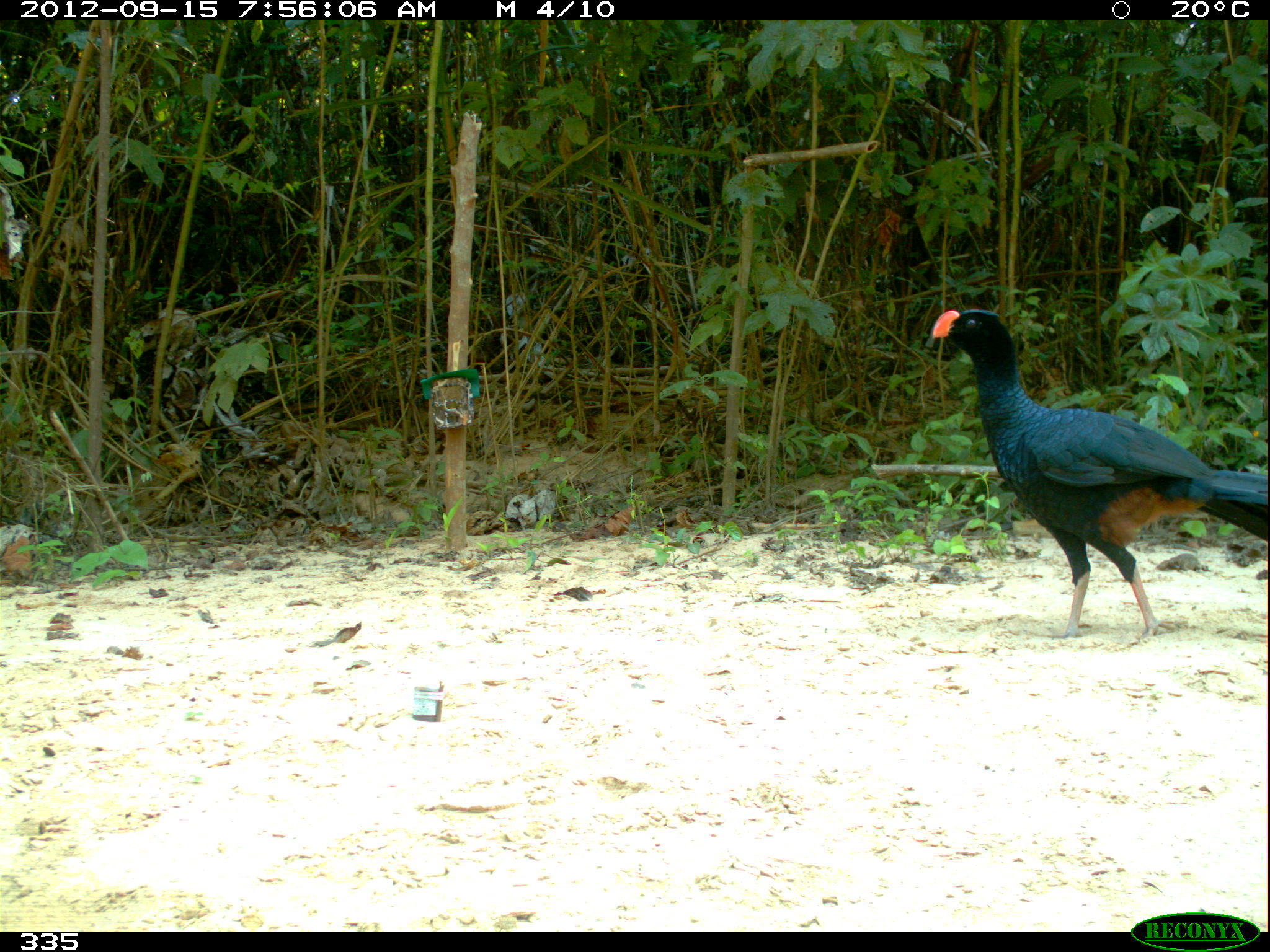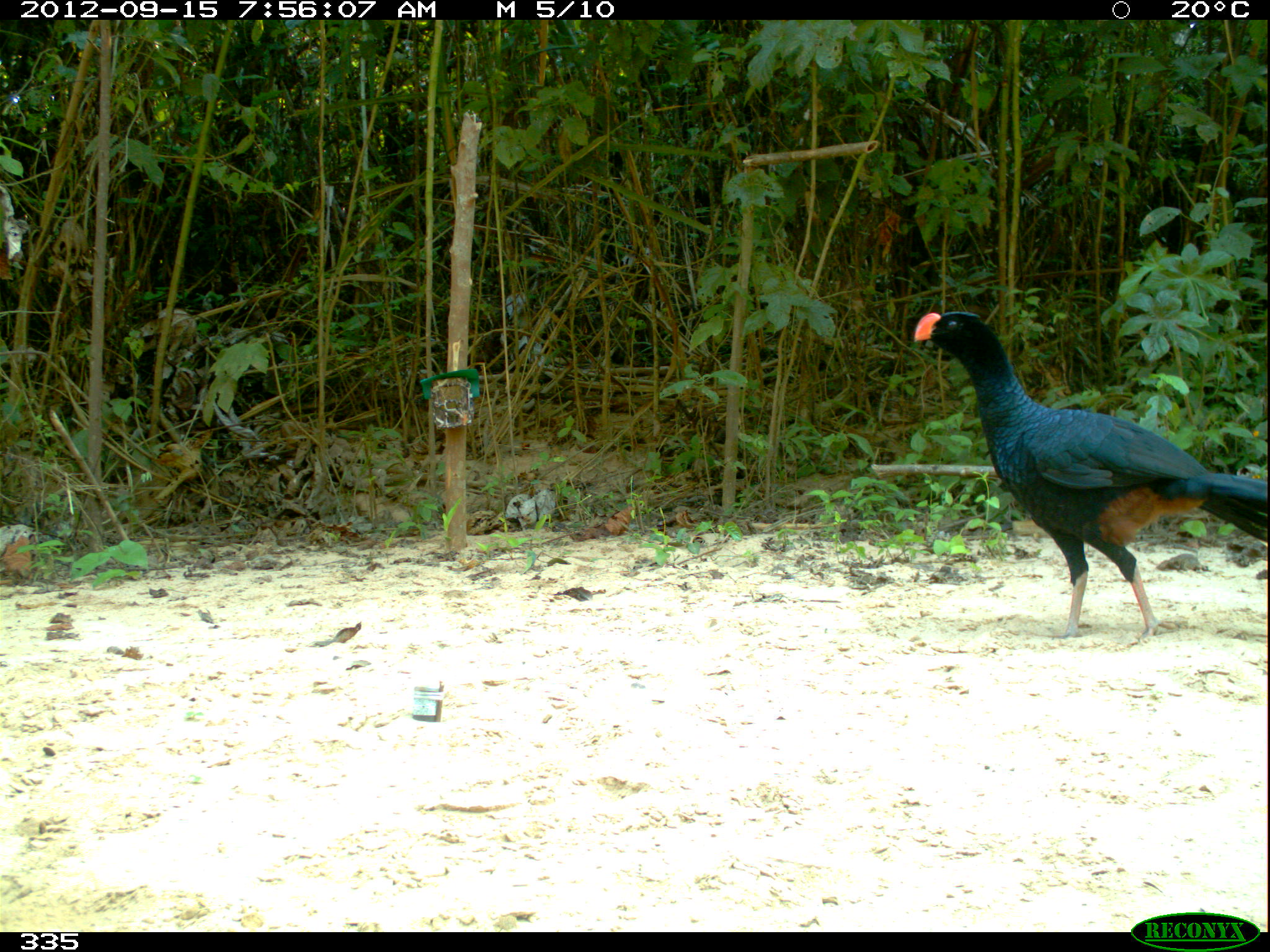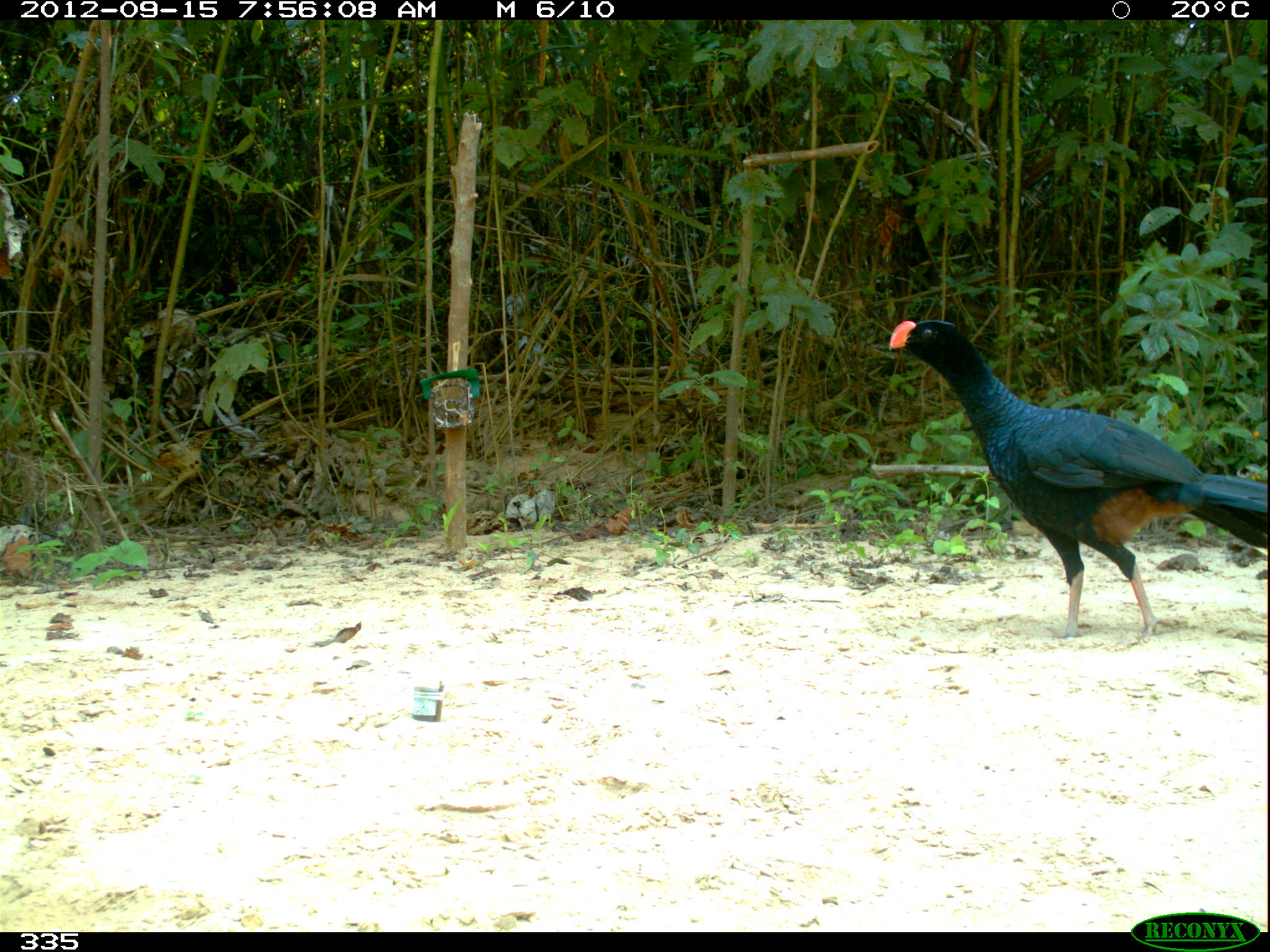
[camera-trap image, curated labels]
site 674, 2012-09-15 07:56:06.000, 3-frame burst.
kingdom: Animalia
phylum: Chordata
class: Aves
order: Galliformes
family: Cracidae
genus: Mitu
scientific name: Mitu tuberosum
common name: razor-billed curassow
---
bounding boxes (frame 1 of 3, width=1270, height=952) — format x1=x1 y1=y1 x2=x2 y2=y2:
mitu tuberosum: x1=928 y1=306 x2=1270 y2=643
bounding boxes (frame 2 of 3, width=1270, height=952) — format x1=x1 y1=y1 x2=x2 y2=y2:
mitu tuberosum: x1=912 y1=311 x2=1270 y2=645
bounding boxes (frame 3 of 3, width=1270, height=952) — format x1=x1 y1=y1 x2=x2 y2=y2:
mitu tuberosum: x1=886 y1=319 x2=1270 y2=641